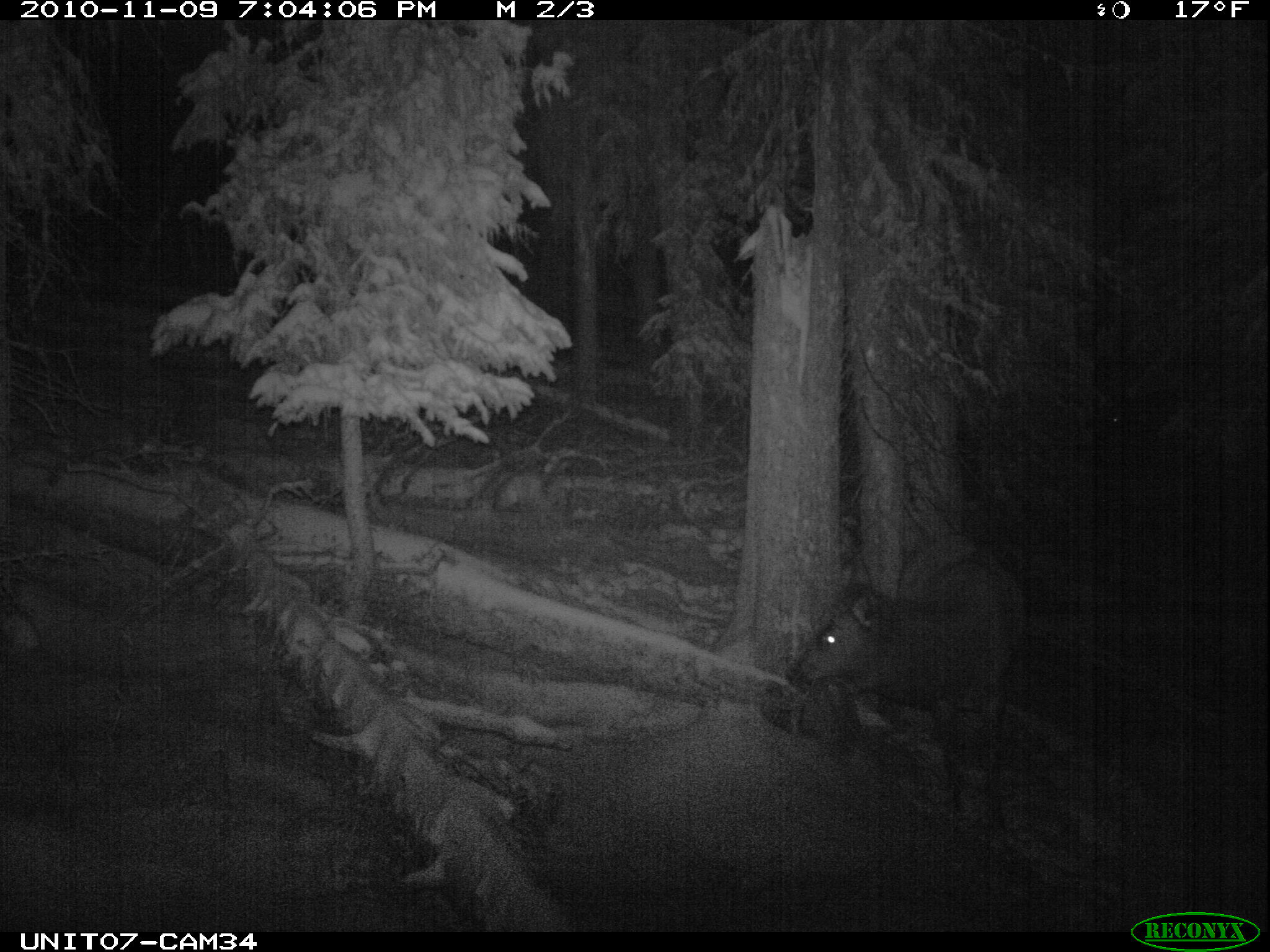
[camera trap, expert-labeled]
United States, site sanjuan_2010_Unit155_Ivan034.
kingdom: Animalia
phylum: Chordata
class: Mammalia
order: Artiodactyla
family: Cervidae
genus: Cervus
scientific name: Cervus elaphus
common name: red deer